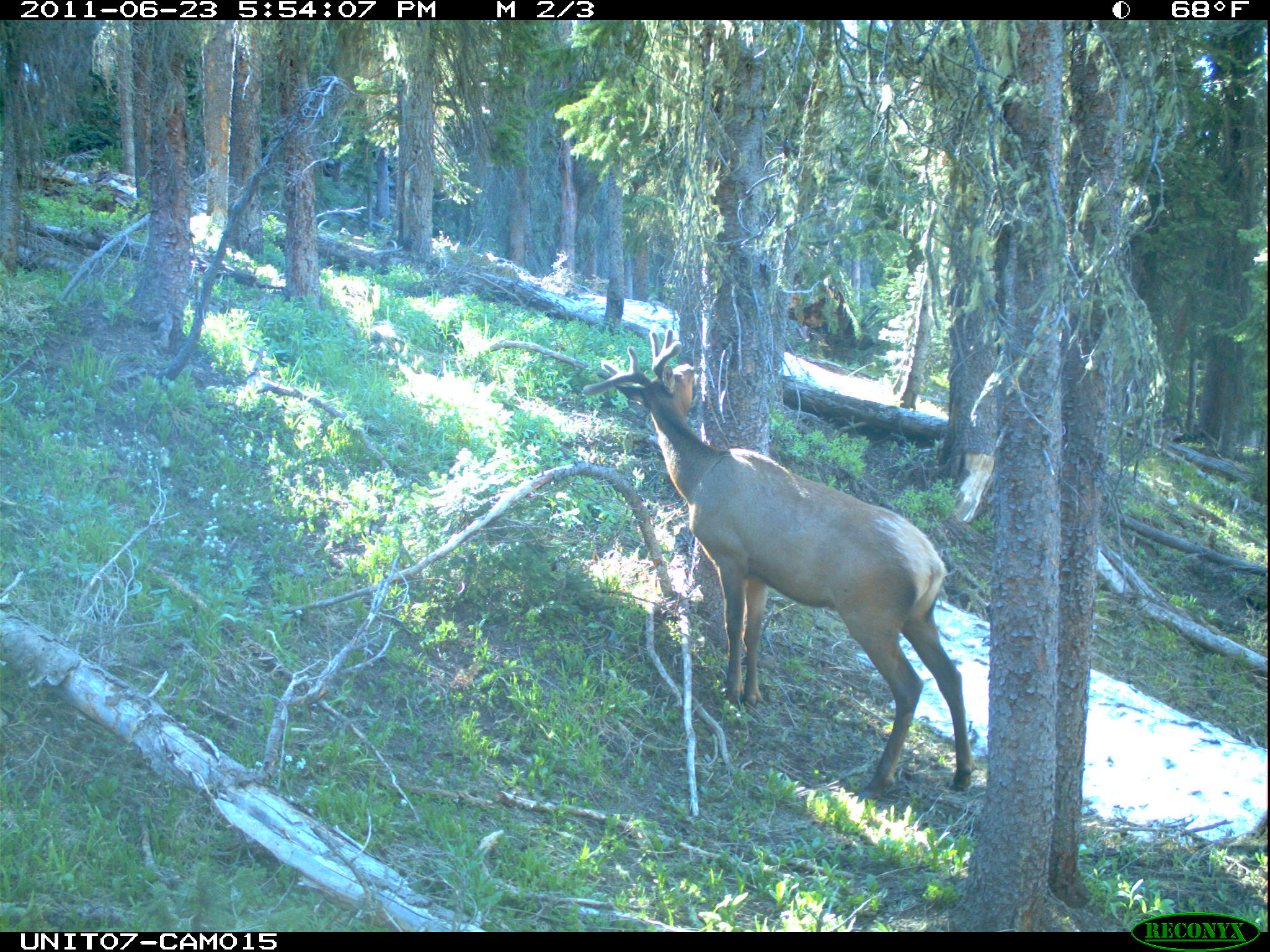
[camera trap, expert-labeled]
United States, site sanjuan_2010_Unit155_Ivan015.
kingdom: Animalia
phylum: Chordata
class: Mammalia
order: Artiodactyla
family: Cervidae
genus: Cervus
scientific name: Cervus elaphus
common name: red deer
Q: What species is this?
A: Cervus elaphus (red deer).